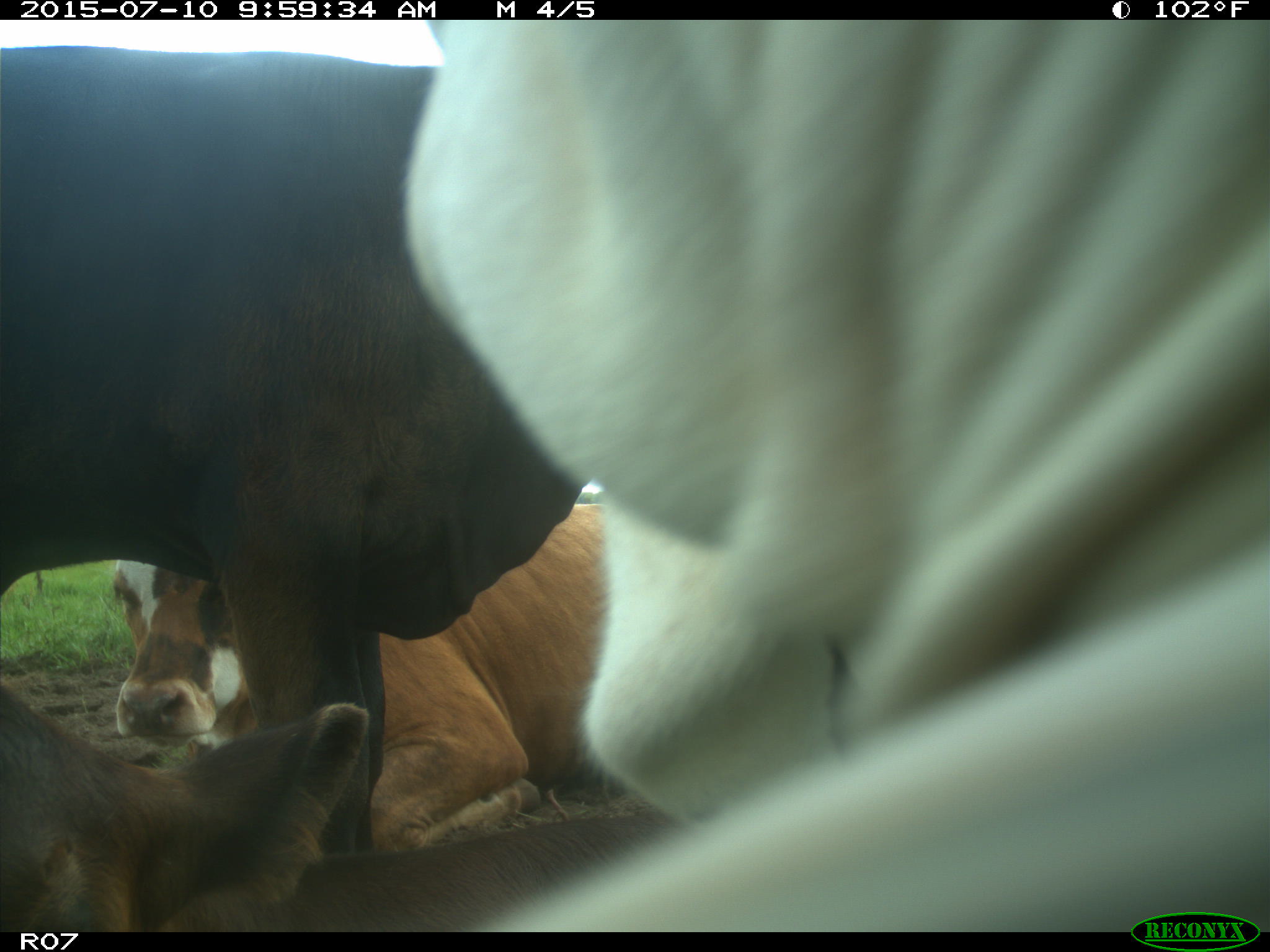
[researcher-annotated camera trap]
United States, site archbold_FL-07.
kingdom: Animalia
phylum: Chordata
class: Mammalia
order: Artiodactyla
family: Bovidae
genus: Bos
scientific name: Bos taurus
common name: domestic cow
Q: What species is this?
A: Bos taurus (domestic cow).